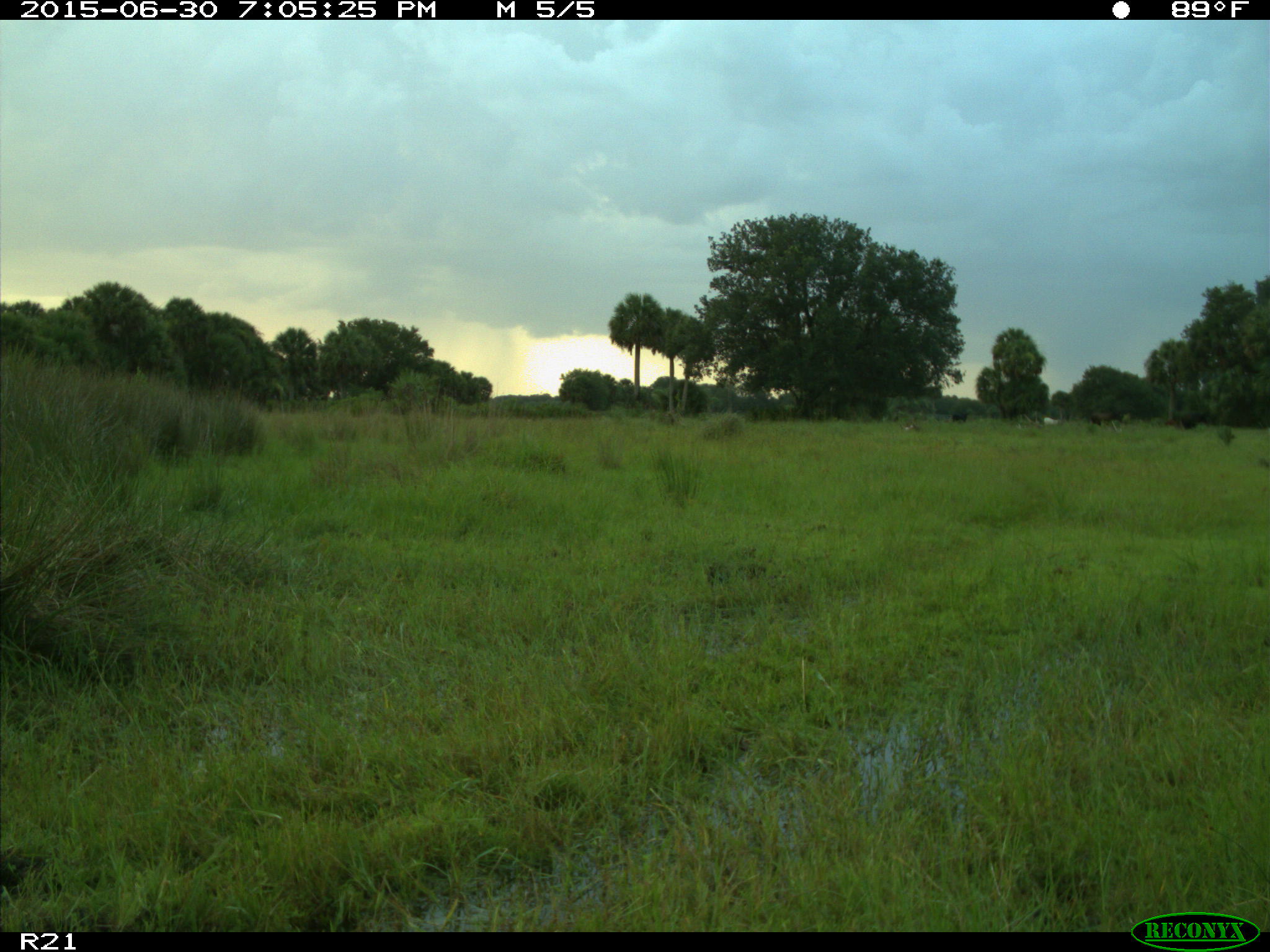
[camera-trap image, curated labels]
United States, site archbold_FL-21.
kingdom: Animalia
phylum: Chordata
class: Mammalia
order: Artiodactyla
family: Bovidae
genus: Bos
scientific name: Bos taurus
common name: domestic cow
Bos taurus (domestic cow).